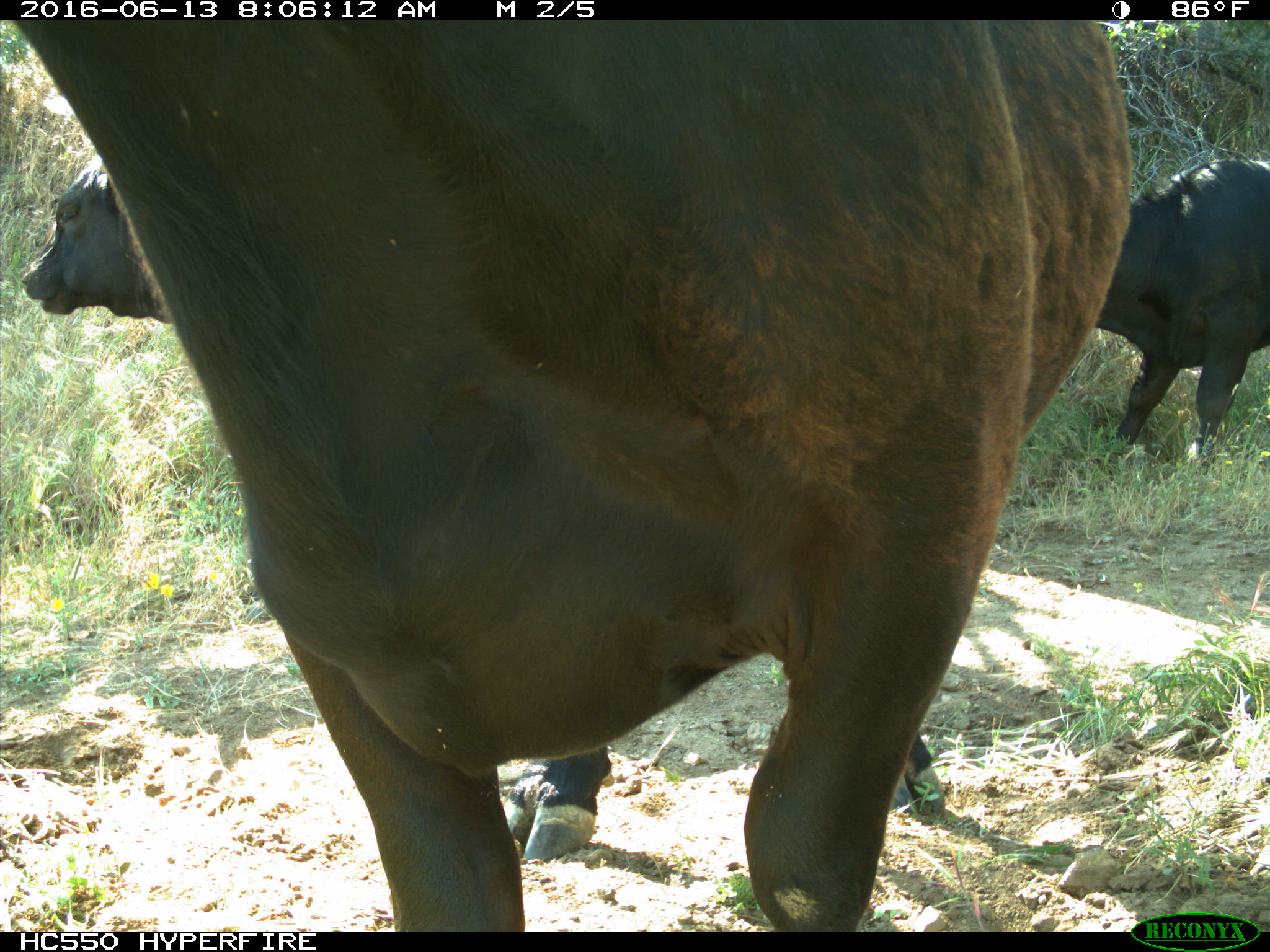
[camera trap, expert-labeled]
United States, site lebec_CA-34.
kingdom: Animalia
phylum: Chordata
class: Mammalia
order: Artiodactyla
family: Bovidae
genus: Bos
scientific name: Bos taurus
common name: domestic cow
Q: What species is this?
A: Bos taurus (domestic cow).